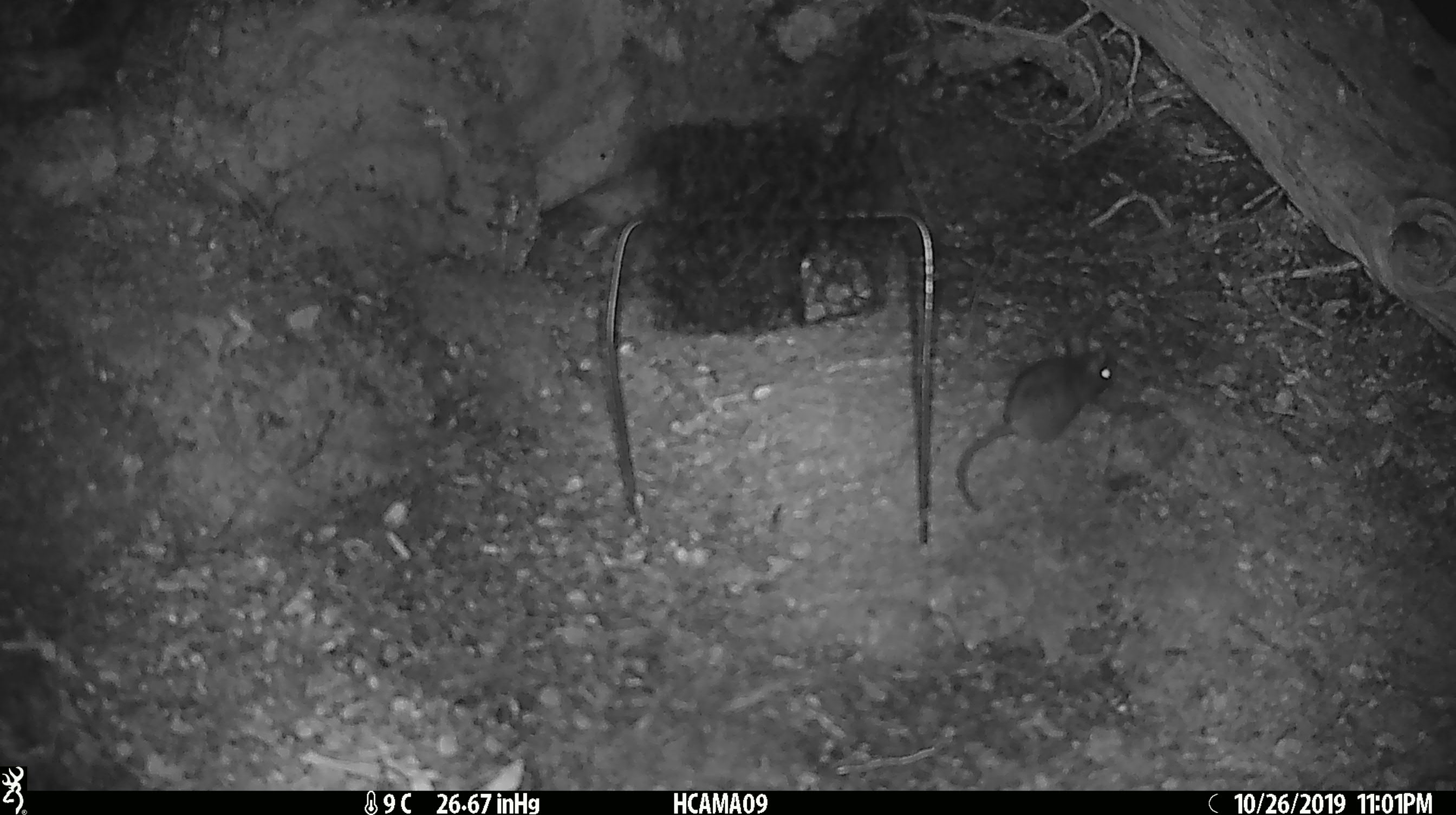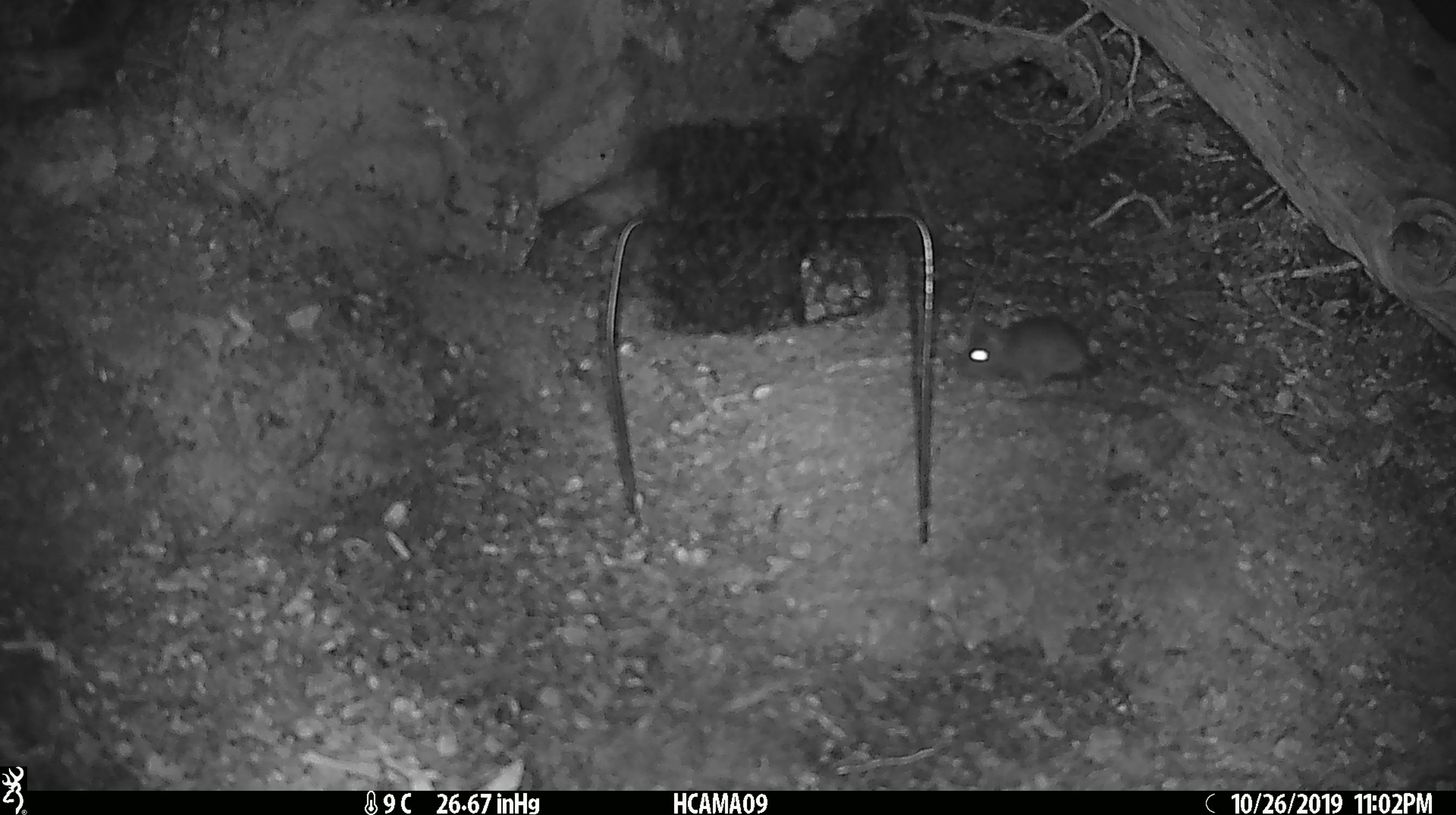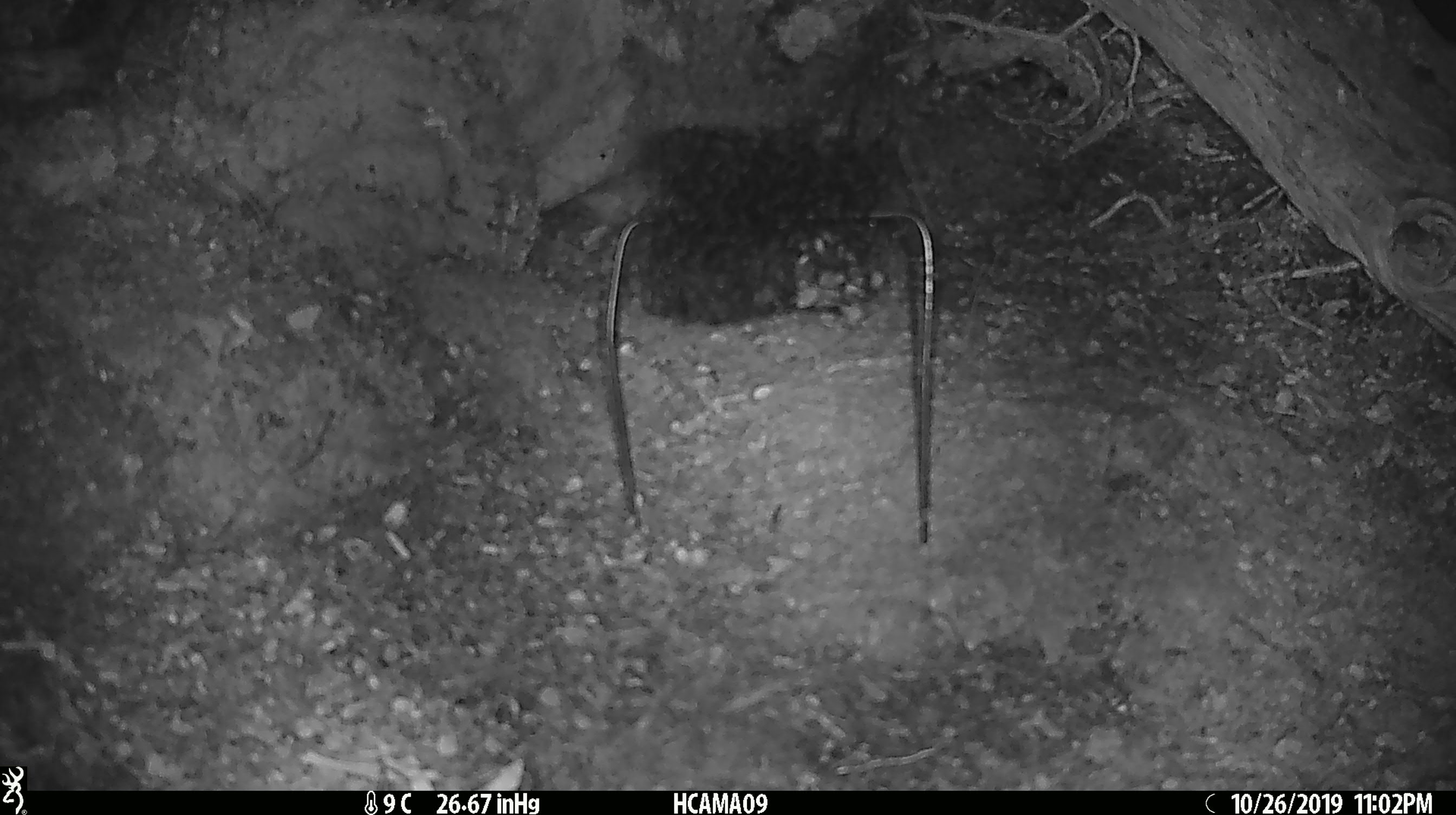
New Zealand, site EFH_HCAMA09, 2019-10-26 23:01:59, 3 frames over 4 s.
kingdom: Animalia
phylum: Chordata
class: Mammalia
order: Rodentia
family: Muridae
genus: Mus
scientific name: Mus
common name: mouse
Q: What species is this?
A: Mouse (Mus).